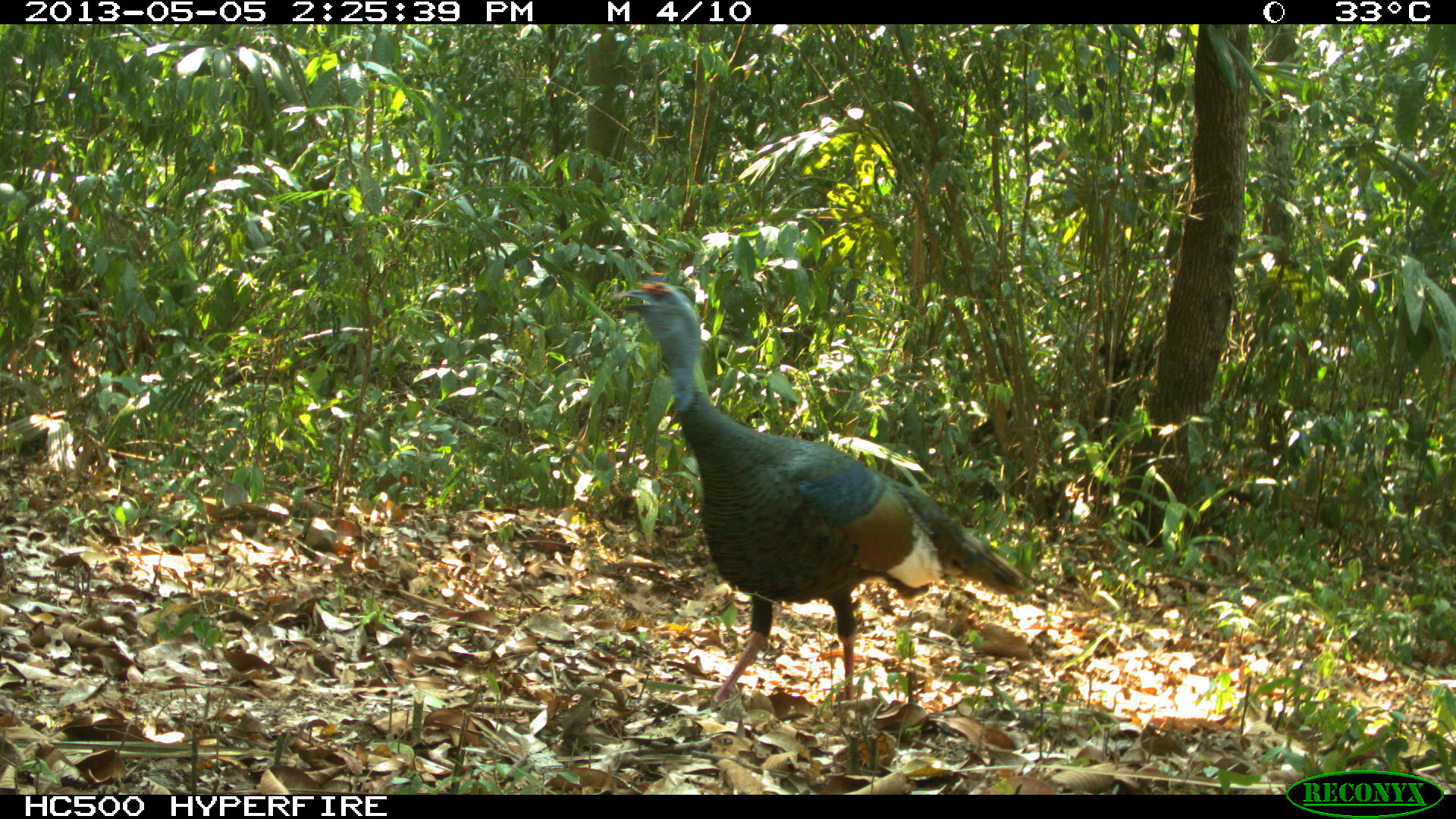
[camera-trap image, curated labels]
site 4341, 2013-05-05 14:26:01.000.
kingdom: Animalia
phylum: Chordata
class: Aves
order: Galliformes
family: Phasianidae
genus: Meleagris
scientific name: Meleagris ocellata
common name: ocellated turkey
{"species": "Meleagris ocellata (ocellated turkey)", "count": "1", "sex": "male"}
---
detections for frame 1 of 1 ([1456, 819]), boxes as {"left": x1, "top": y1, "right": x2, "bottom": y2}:
meleagris ocellata: {"left": 612, "top": 270, "right": 1029, "bottom": 706}